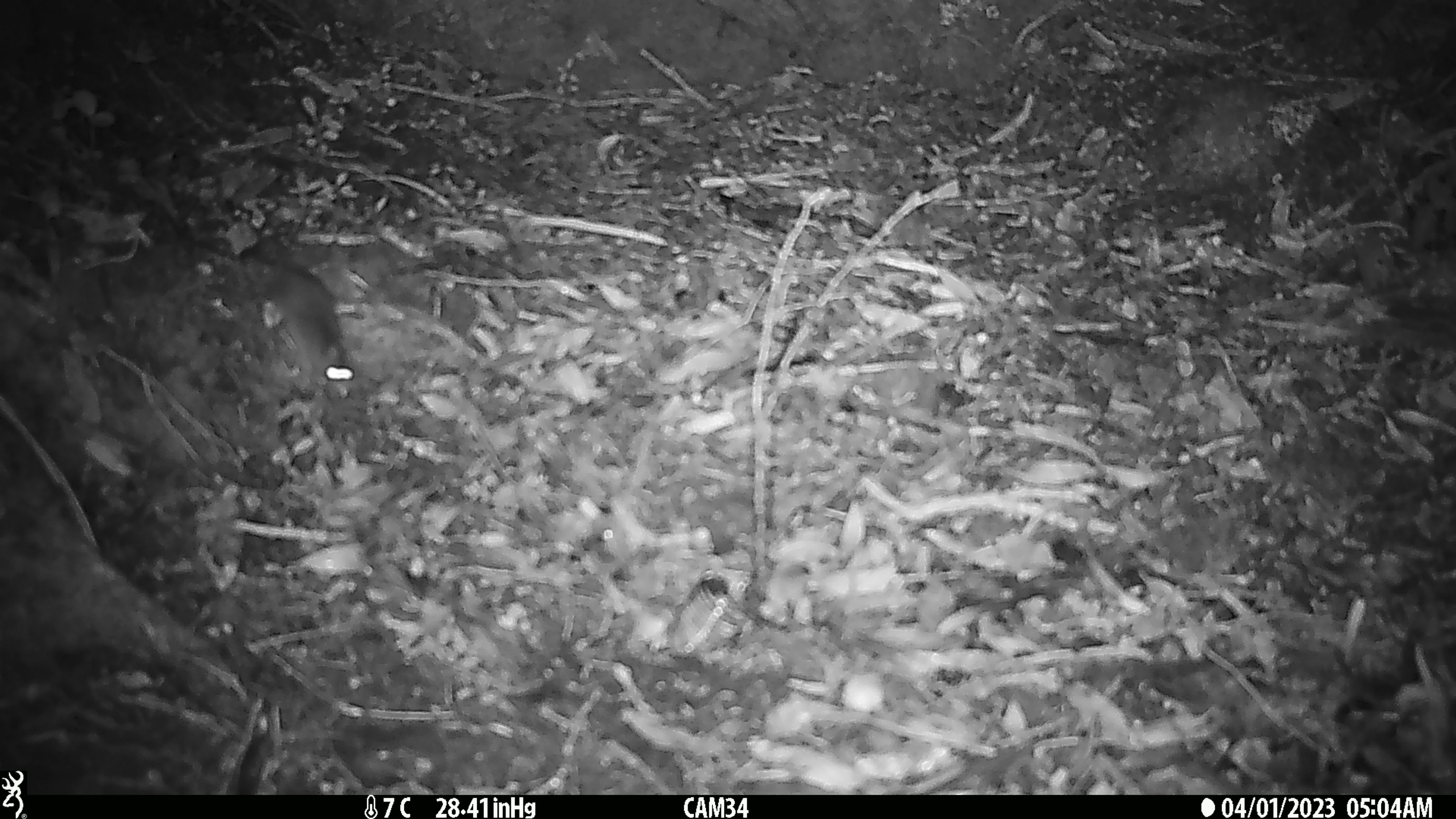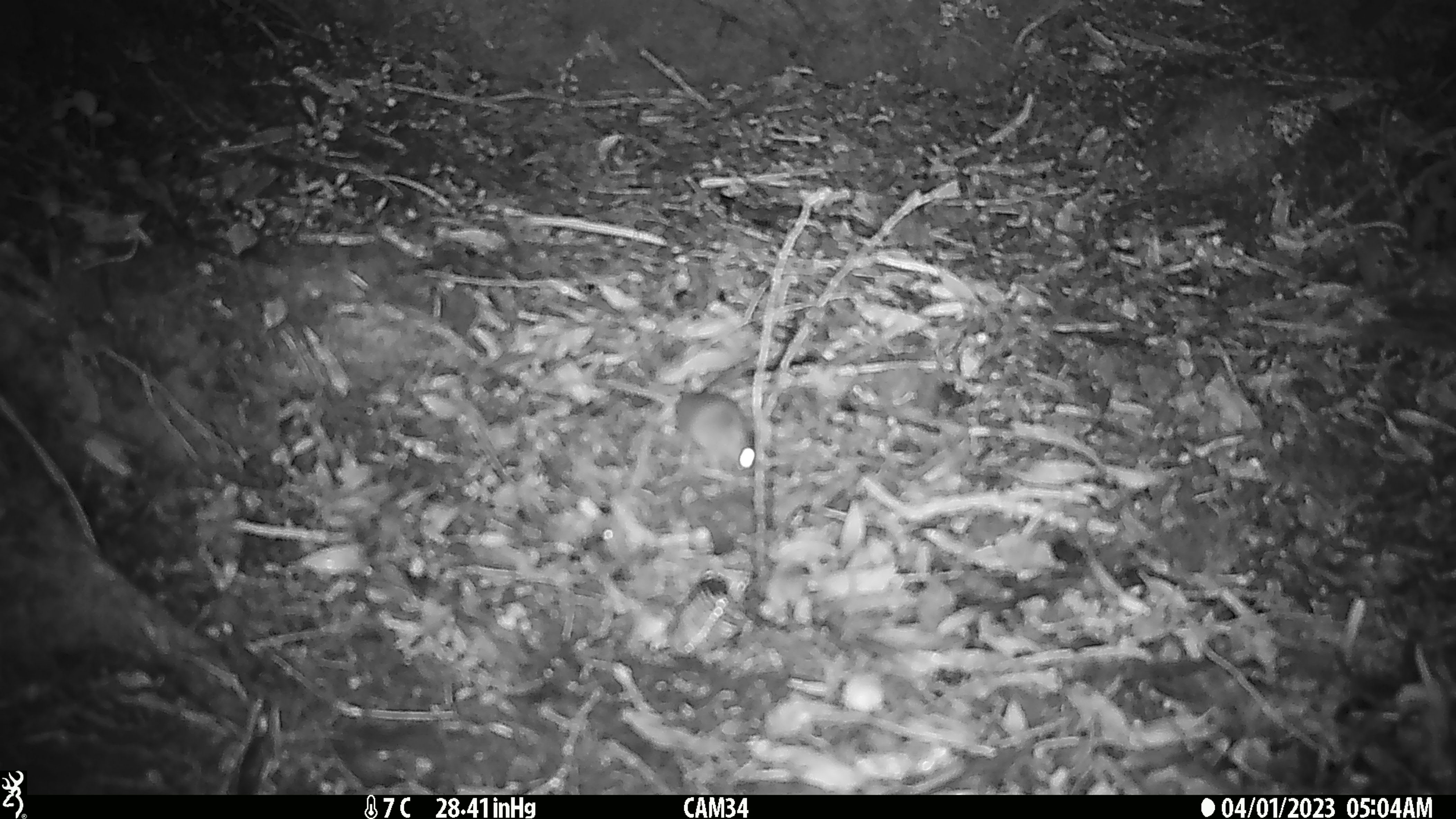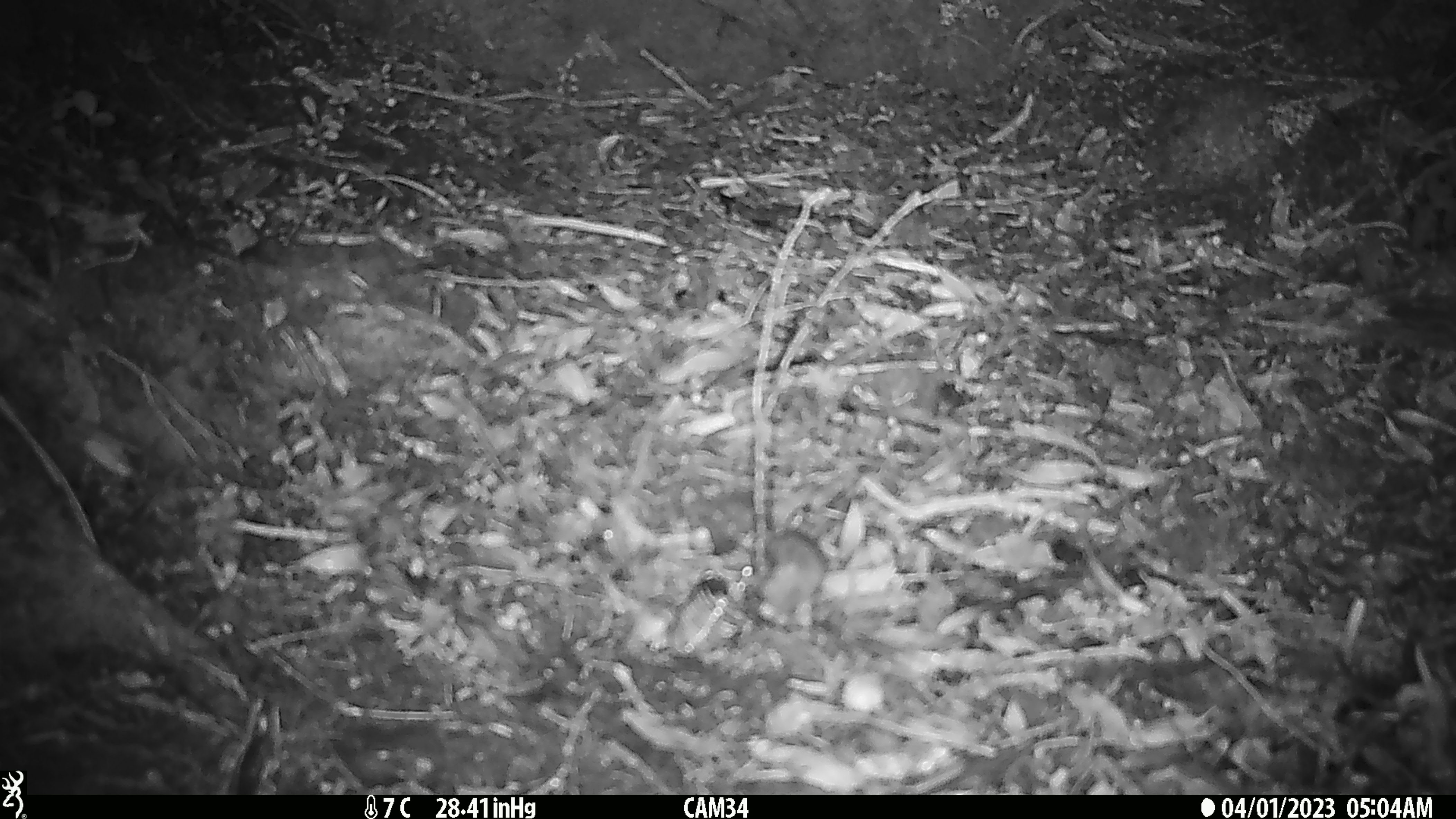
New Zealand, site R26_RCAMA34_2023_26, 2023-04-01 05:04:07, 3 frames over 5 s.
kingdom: Animalia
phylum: Chordata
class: Mammalia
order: Rodentia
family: Muridae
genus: Mus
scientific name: Mus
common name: mouse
Mouse (Mus).